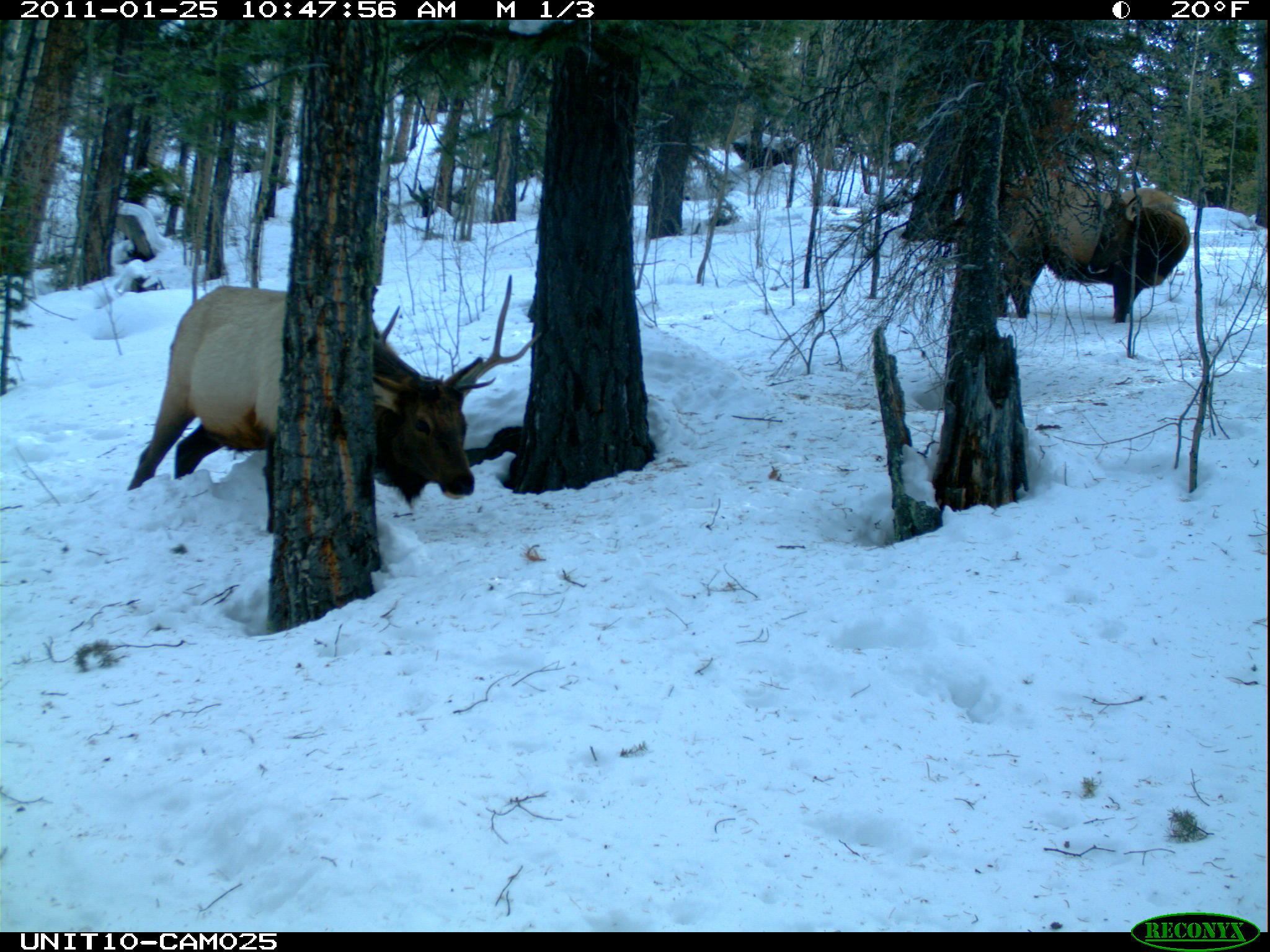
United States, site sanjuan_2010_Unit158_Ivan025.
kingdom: Animalia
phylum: Chordata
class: Mammalia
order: Artiodactyla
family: Cervidae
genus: Cervus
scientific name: Cervus elaphus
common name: red deer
Cervus elaphus (red deer).